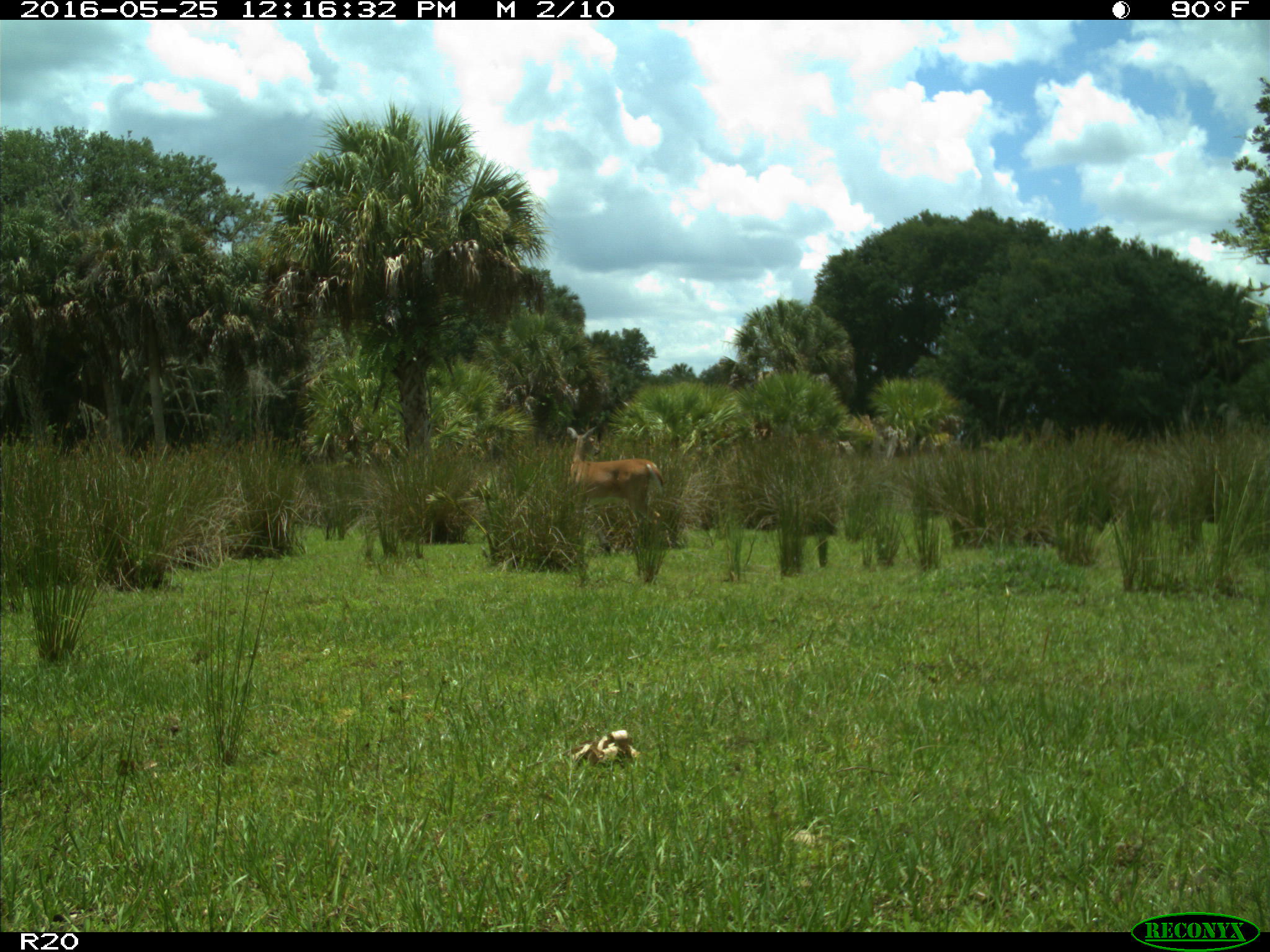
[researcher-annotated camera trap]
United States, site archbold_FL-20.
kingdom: Animalia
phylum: Chordata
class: Mammalia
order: Artiodactyla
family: Cervidae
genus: Odocoileus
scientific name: Odocoileus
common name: deer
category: unidentified deer